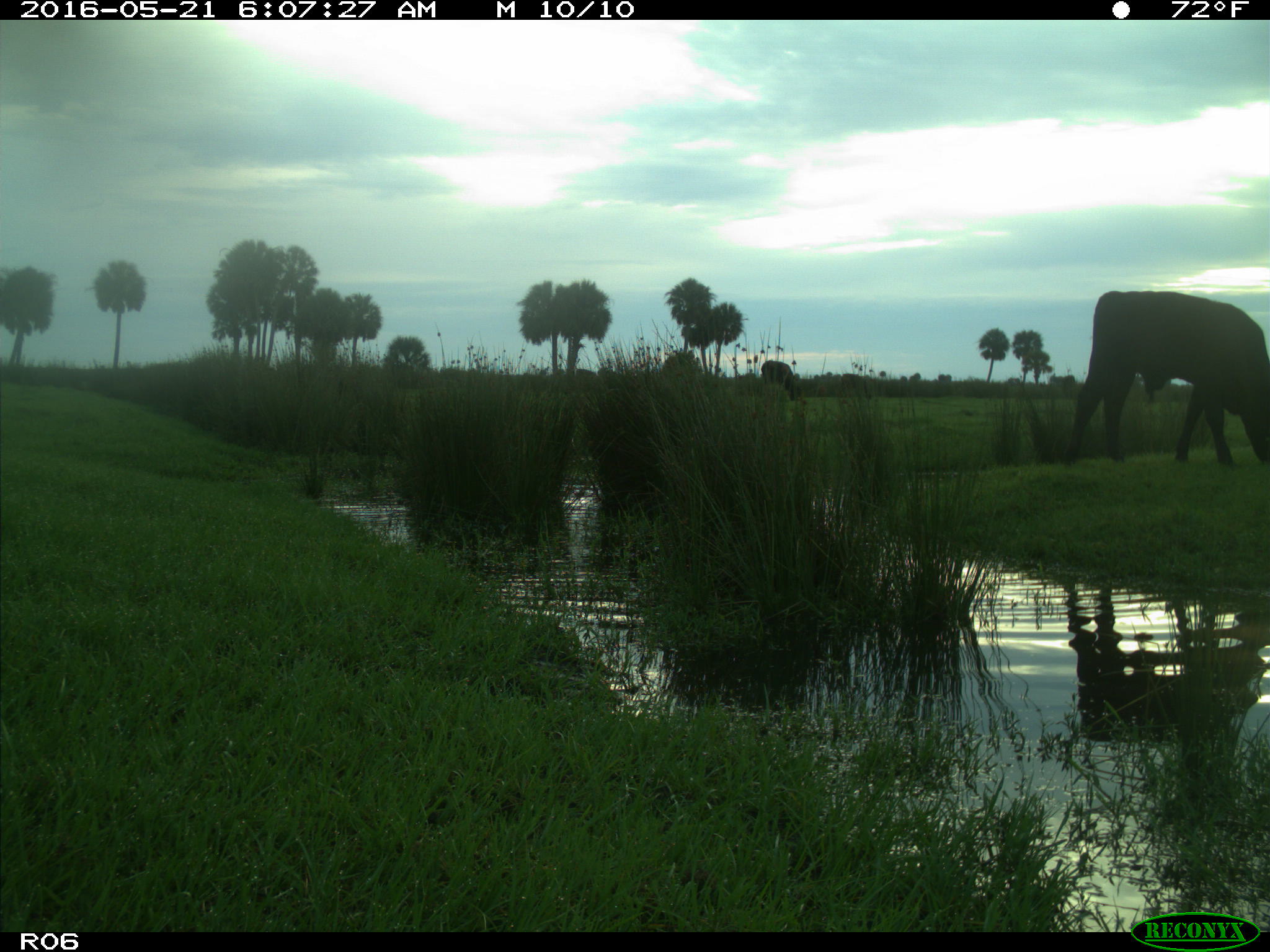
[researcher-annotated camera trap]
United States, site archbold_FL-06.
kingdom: Animalia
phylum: Chordata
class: Mammalia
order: Artiodactyla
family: Bovidae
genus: Bos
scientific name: Bos taurus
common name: domestic cow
Bos taurus (domestic cow).